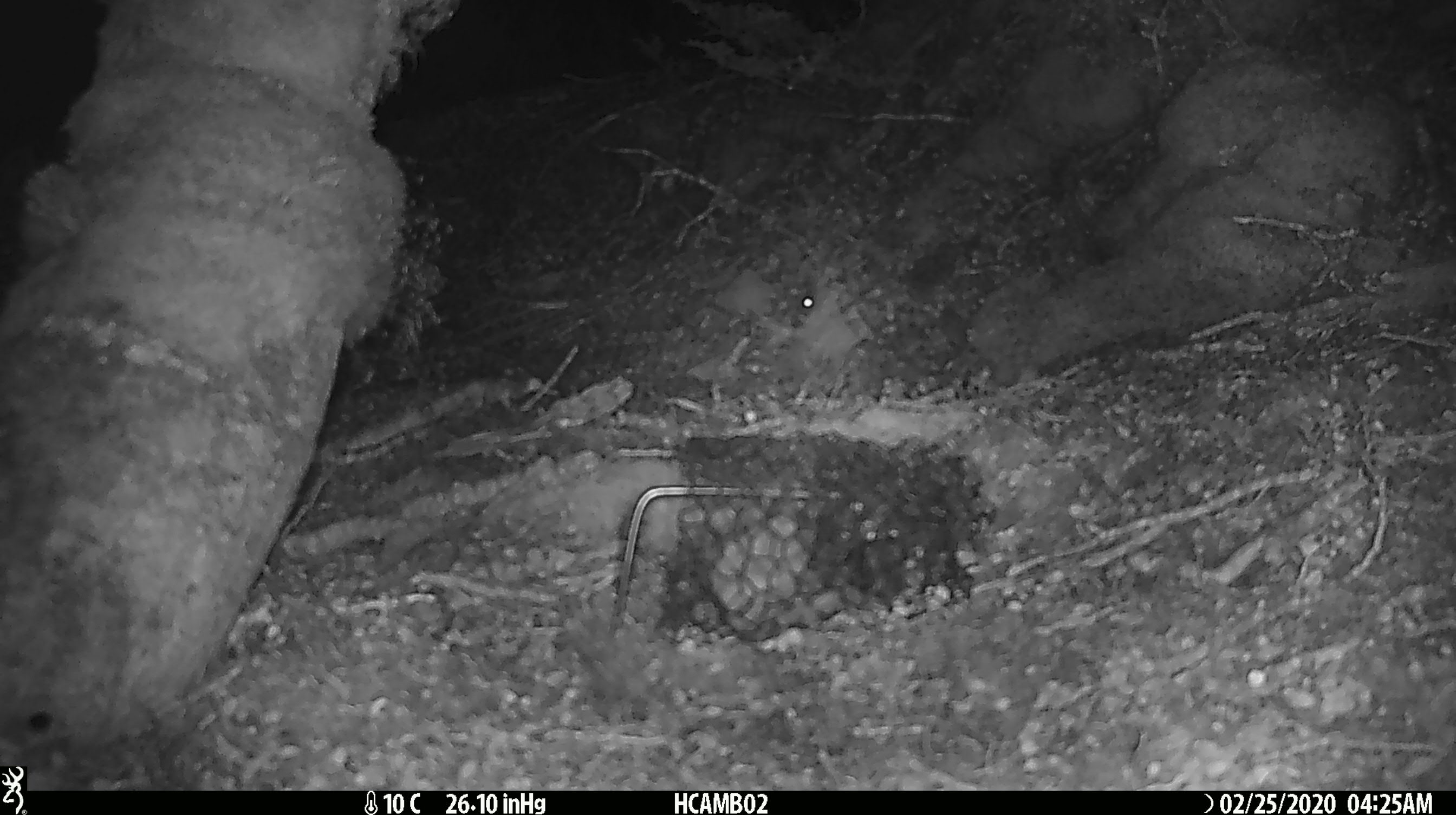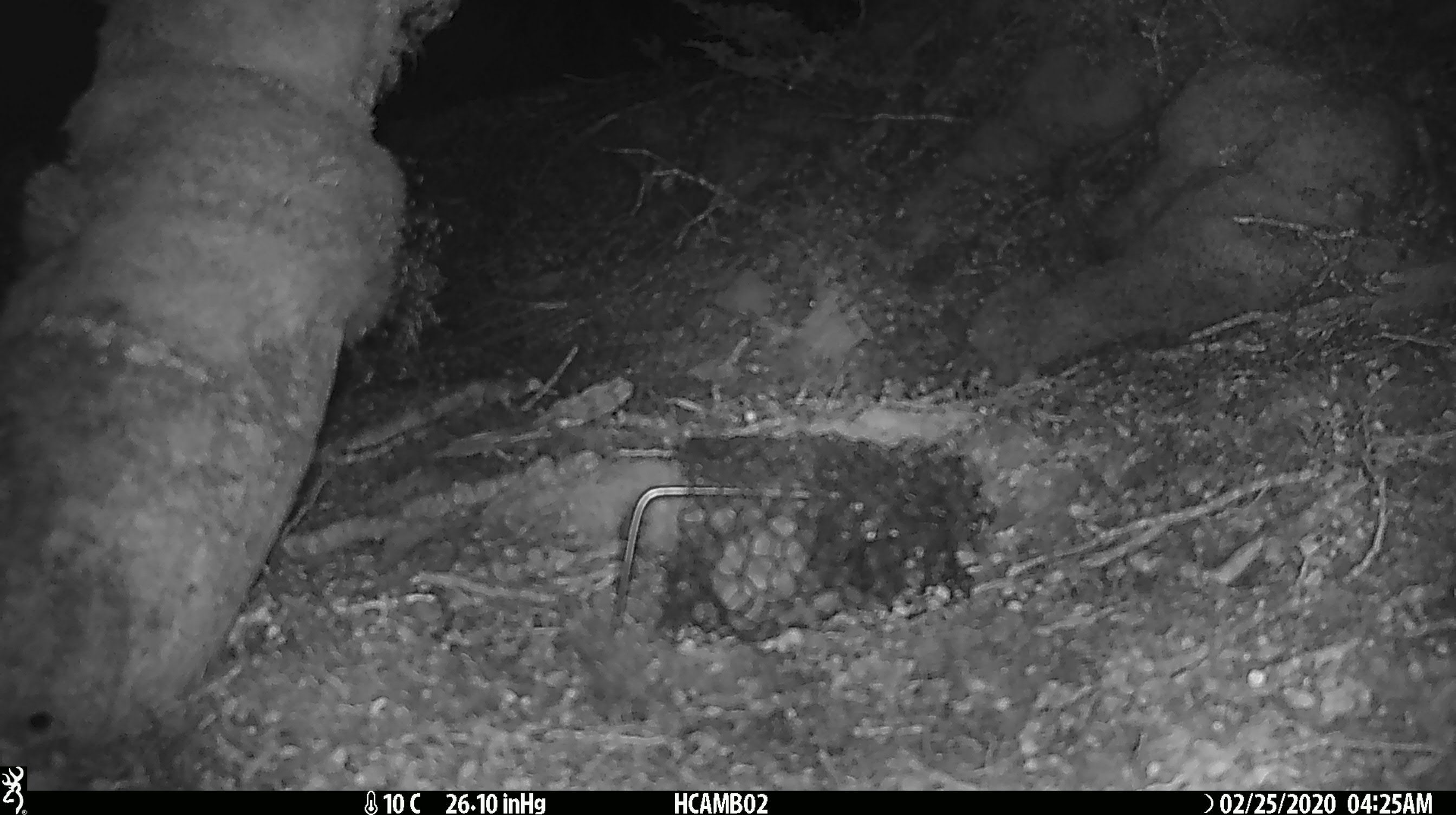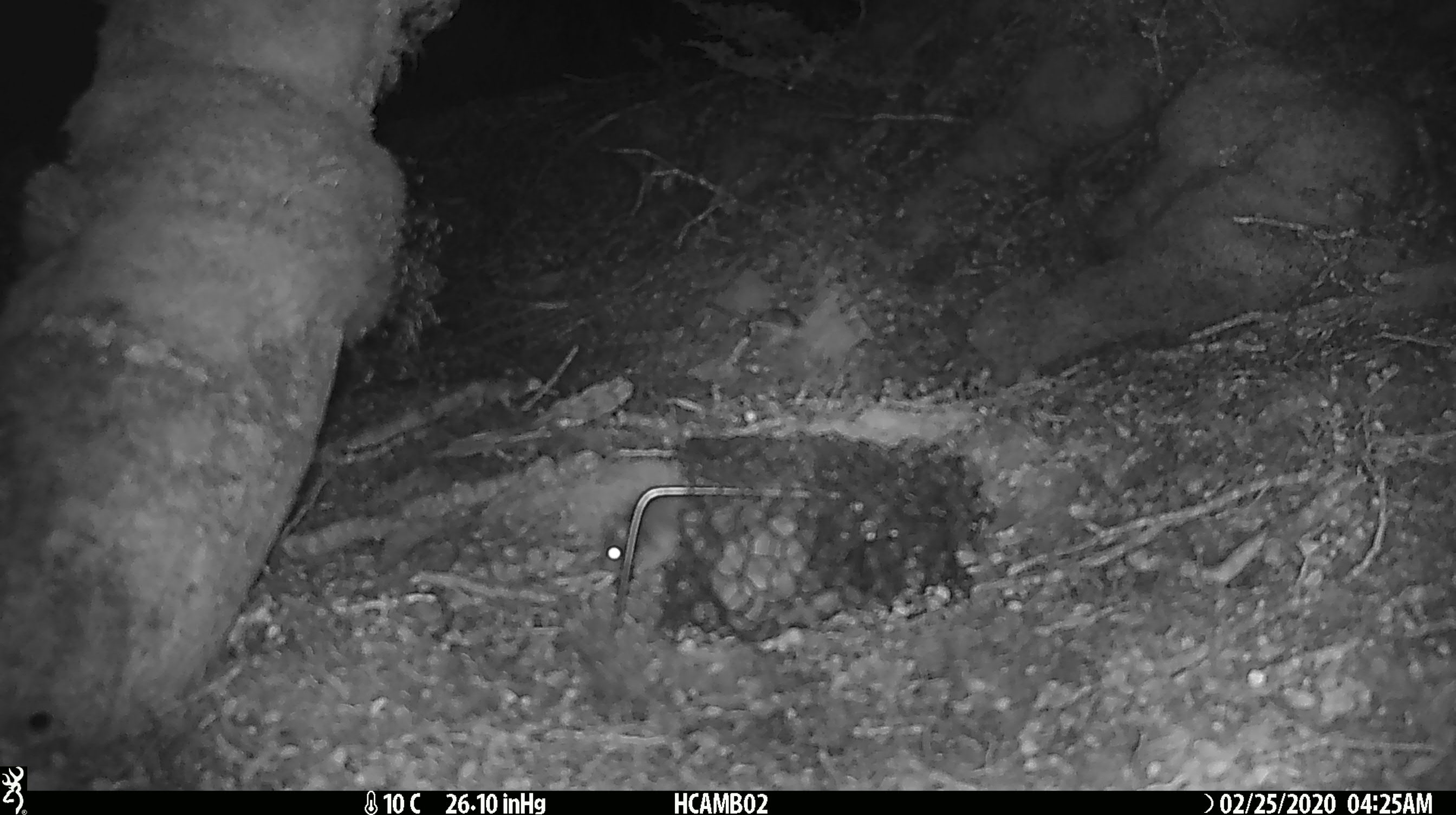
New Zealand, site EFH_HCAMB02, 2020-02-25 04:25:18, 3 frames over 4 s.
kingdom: Animalia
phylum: Chordata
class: Mammalia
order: Rodentia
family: Muridae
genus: Mus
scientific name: Mus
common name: mouse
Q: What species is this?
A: Mouse (Mus).